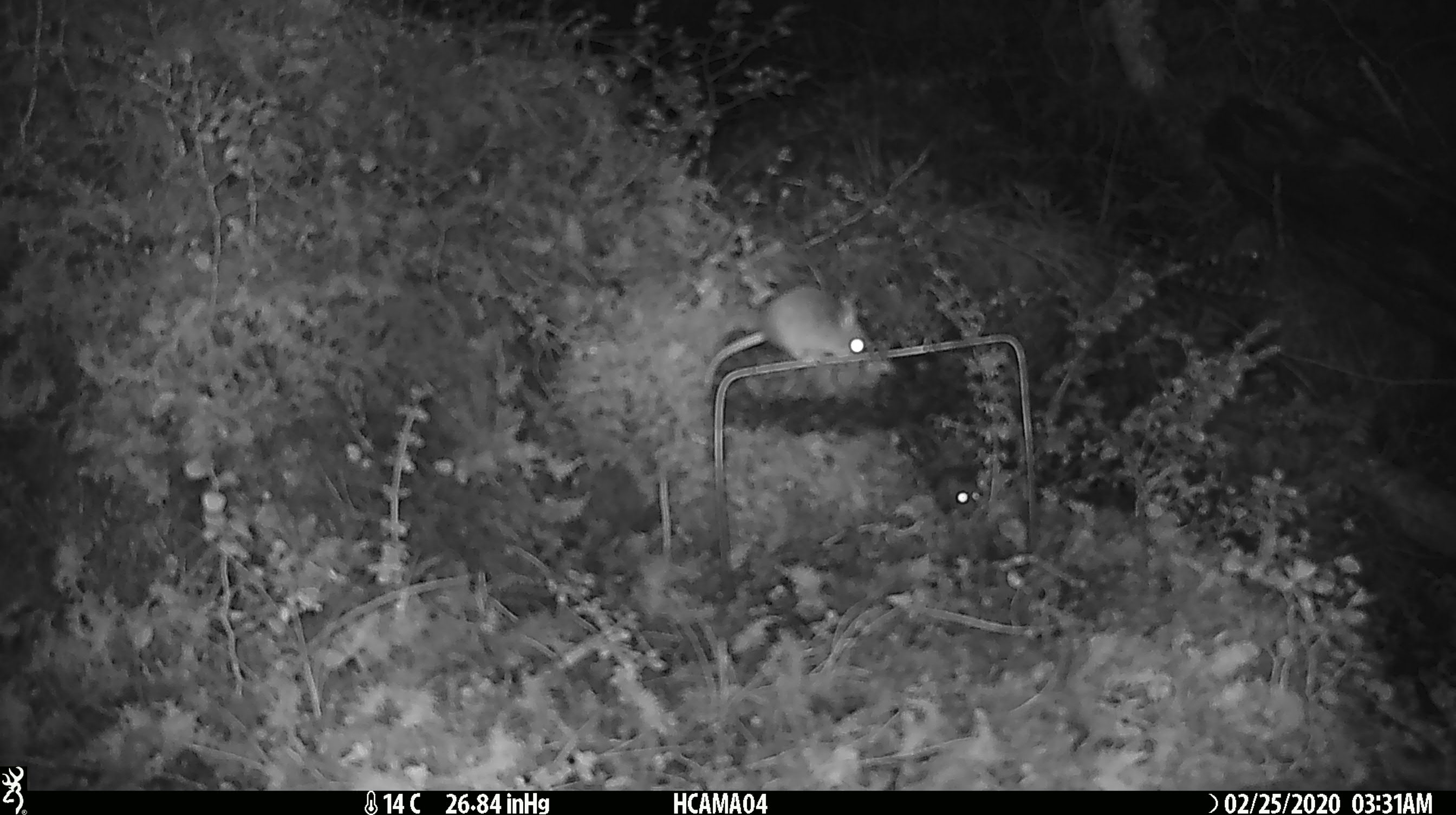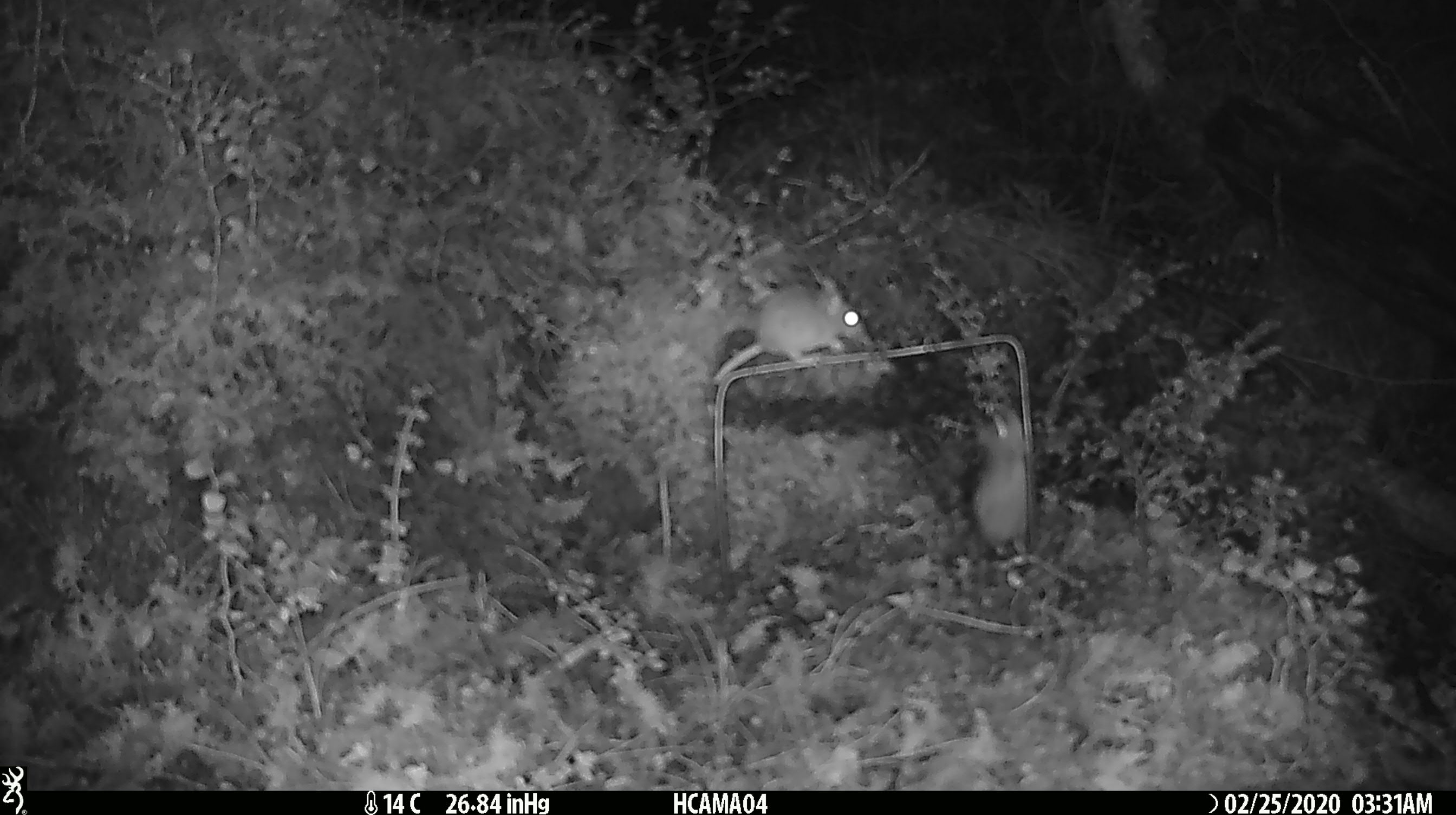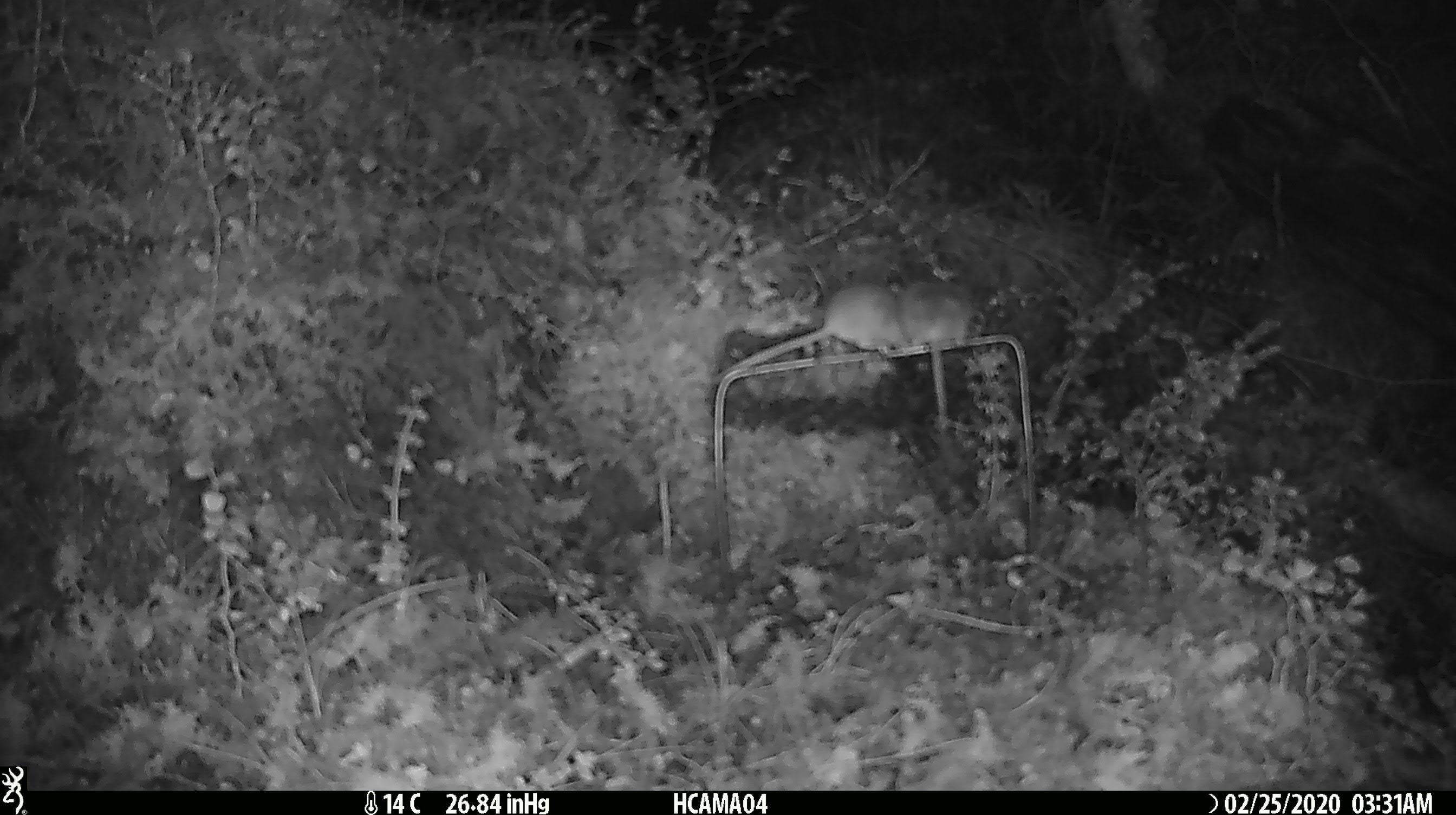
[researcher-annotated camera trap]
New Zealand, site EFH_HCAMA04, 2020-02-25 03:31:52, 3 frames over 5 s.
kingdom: Animalia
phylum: Chordata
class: Mammalia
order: Rodentia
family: Muridae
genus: Mus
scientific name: Mus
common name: mouse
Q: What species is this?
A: Mouse (Mus).